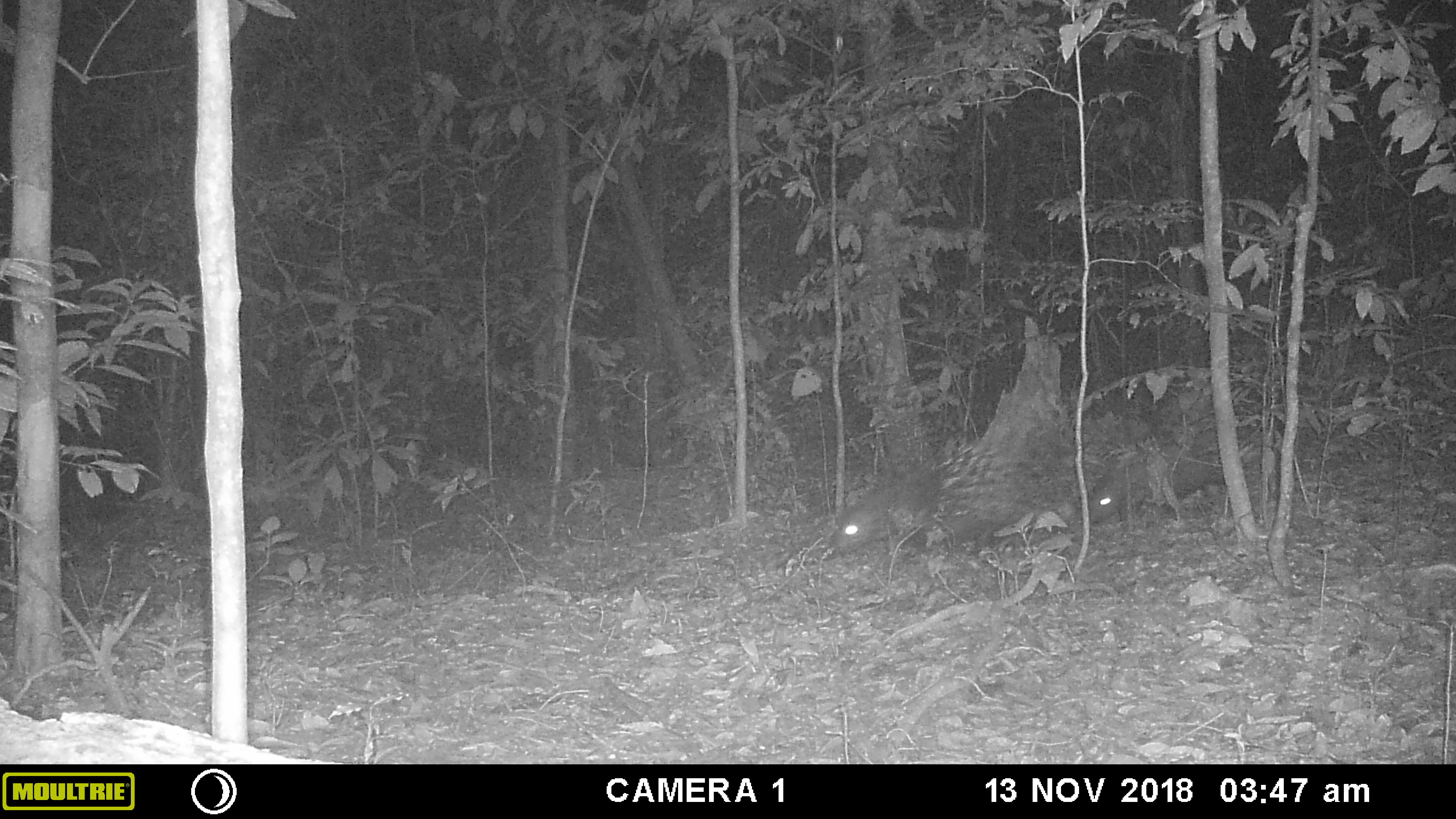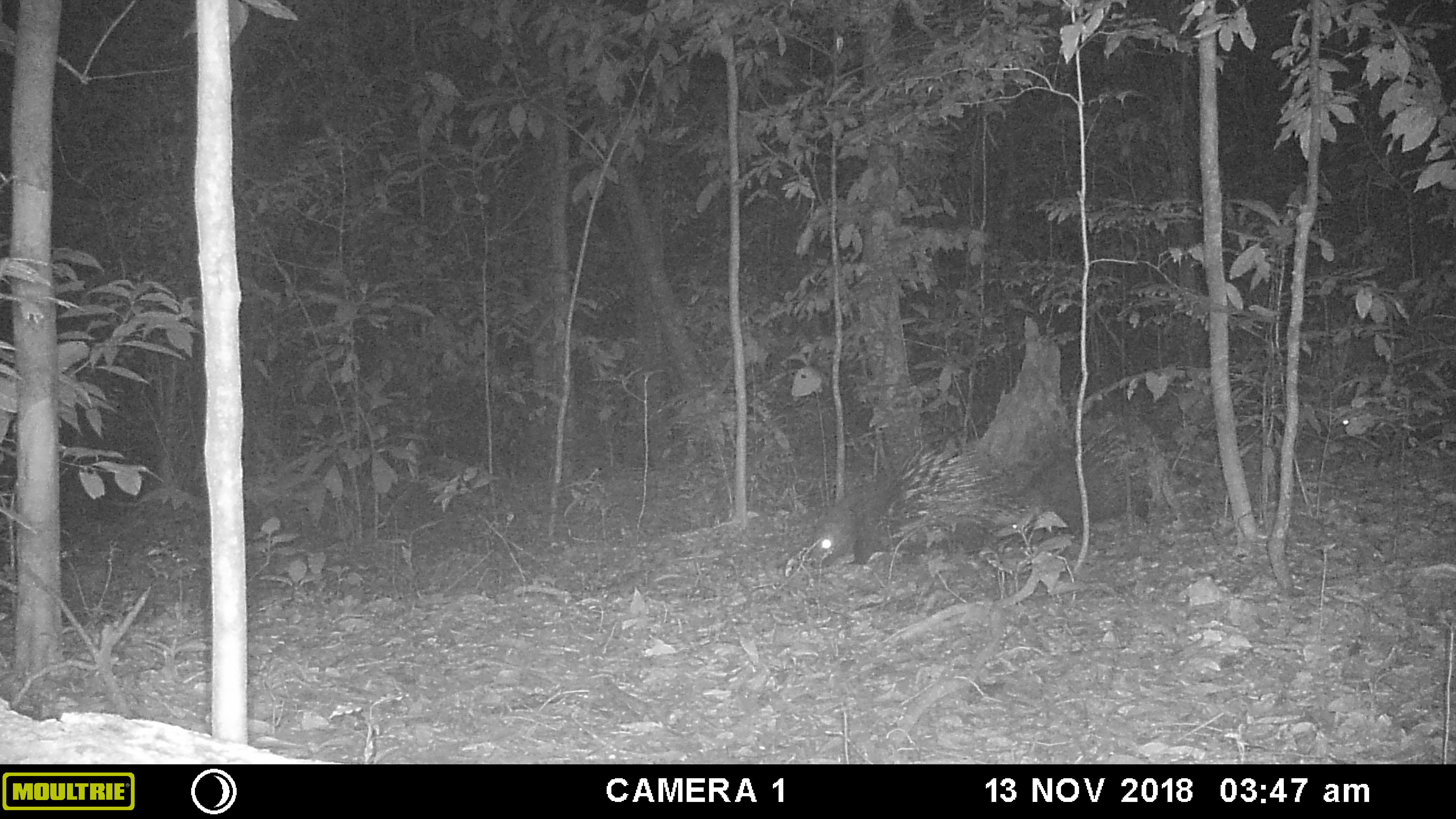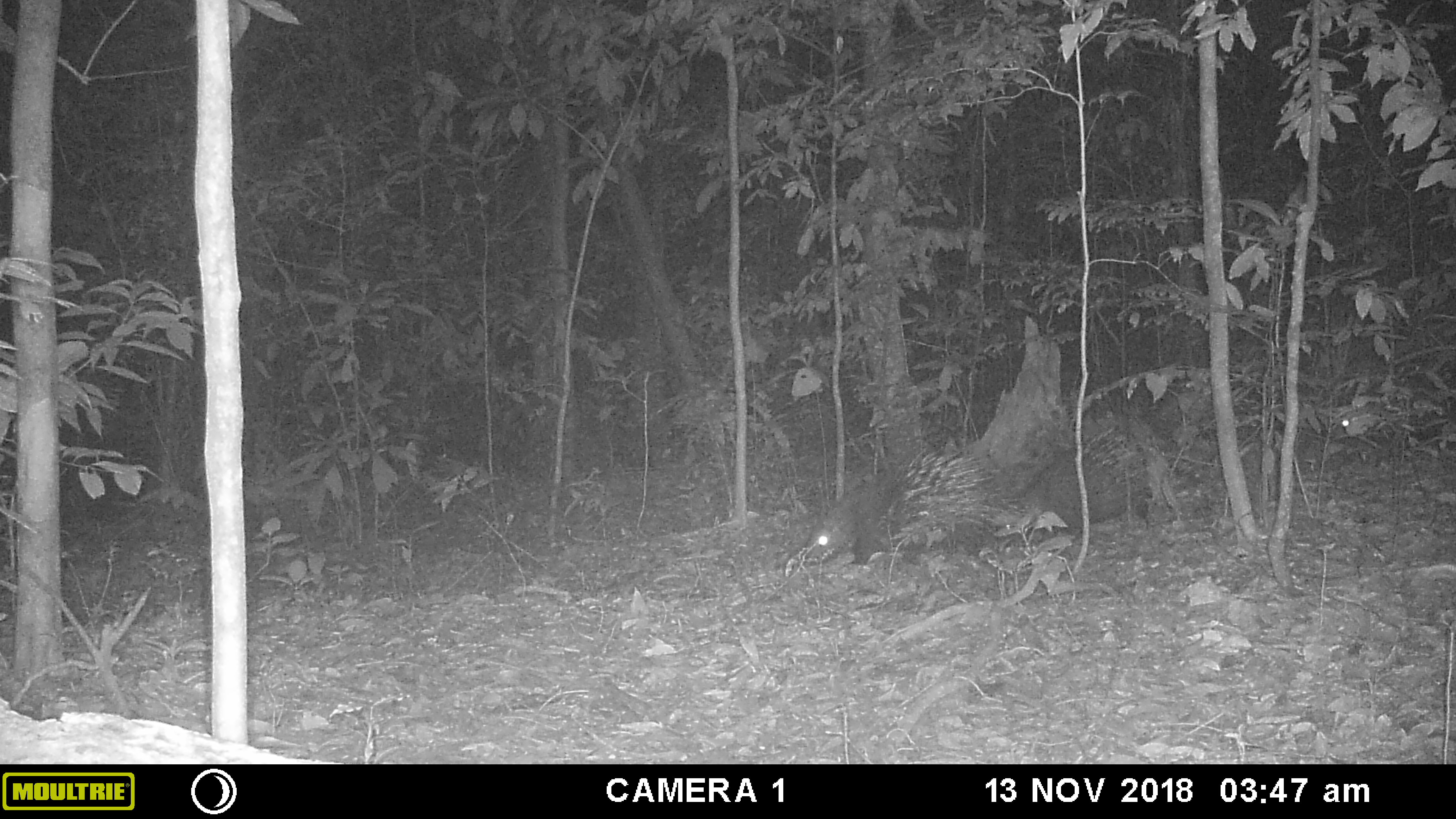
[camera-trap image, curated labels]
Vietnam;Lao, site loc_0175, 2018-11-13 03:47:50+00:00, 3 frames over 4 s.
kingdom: Animalia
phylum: Chordata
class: Mammalia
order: Rodentia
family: Hystricidae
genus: Hystrix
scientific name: Hystrix brachyura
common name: malayan porcupine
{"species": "malayan porcupine (Hystrix brachyura)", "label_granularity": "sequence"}